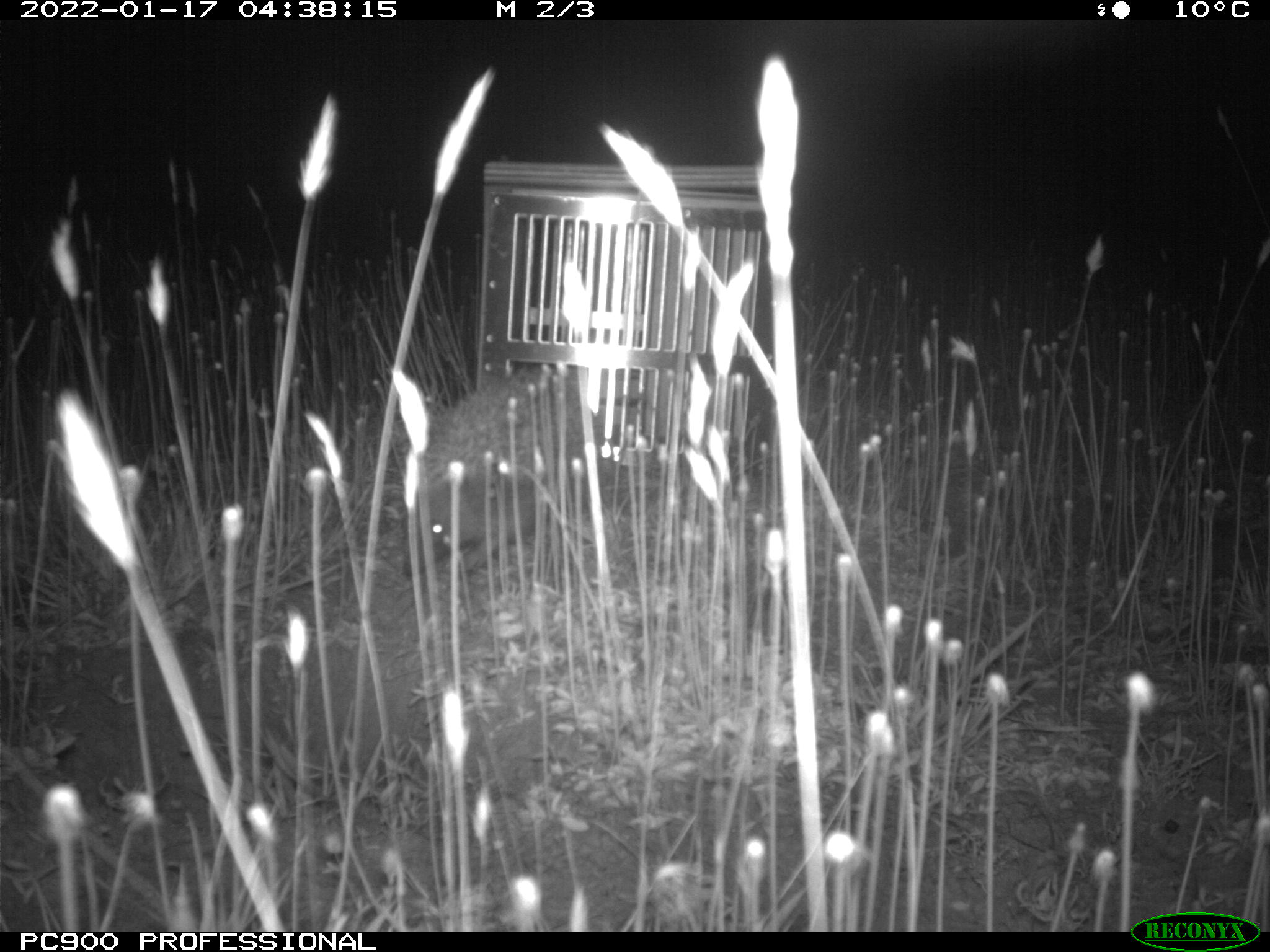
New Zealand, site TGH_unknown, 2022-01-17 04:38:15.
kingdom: Animalia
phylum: Chordata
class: Mammalia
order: Eulipotyphla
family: Erinaceidae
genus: Erinaceus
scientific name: Erinaceus europaeus europaeus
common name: european hedgehog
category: hedgehog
Hedgehog (european hedgehog) (Erinaceus europaeus europaeus).